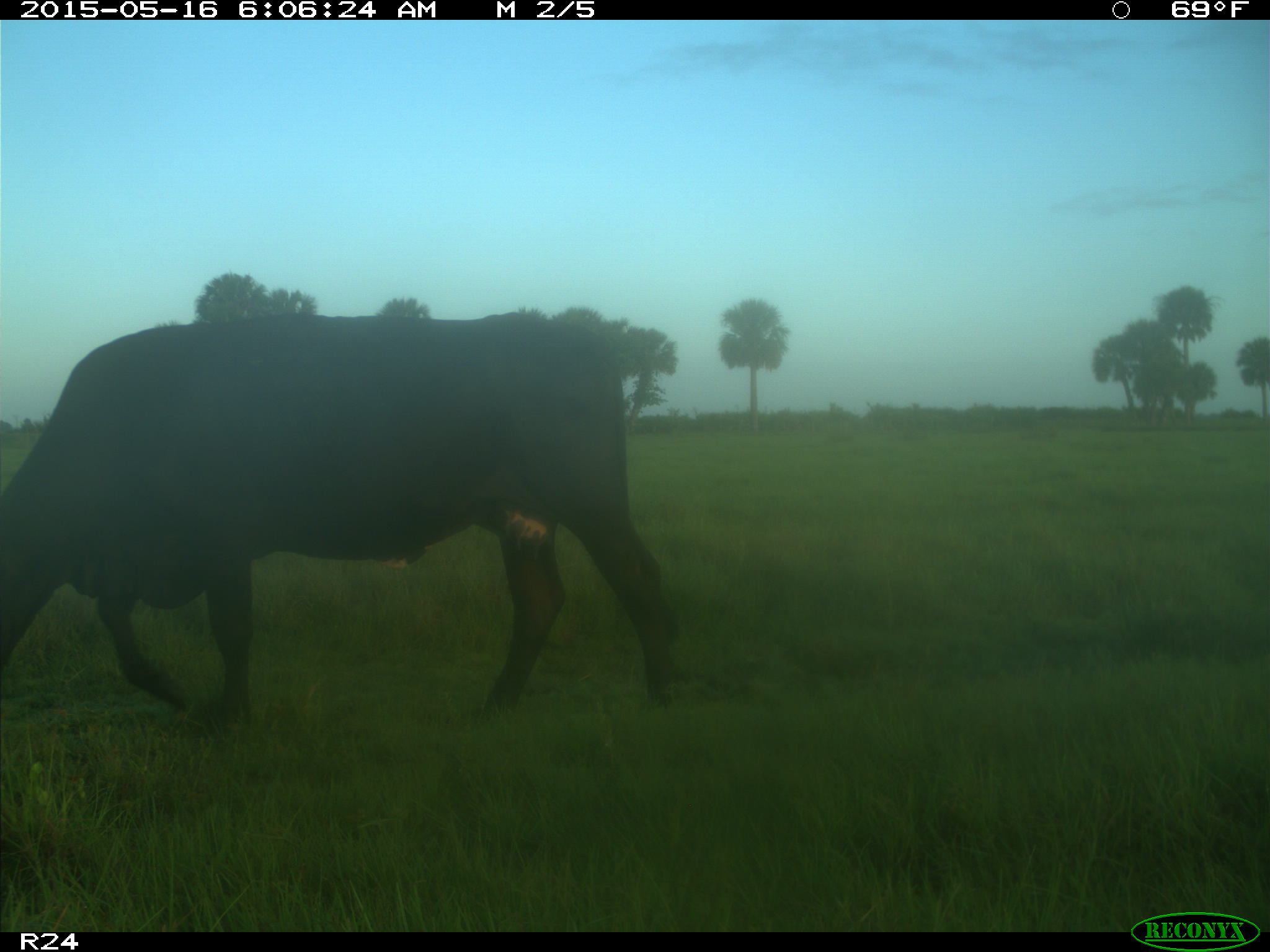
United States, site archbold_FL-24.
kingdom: Animalia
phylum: Chordata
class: Mammalia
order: Artiodactyla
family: Bovidae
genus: Bos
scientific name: Bos taurus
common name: domestic cow